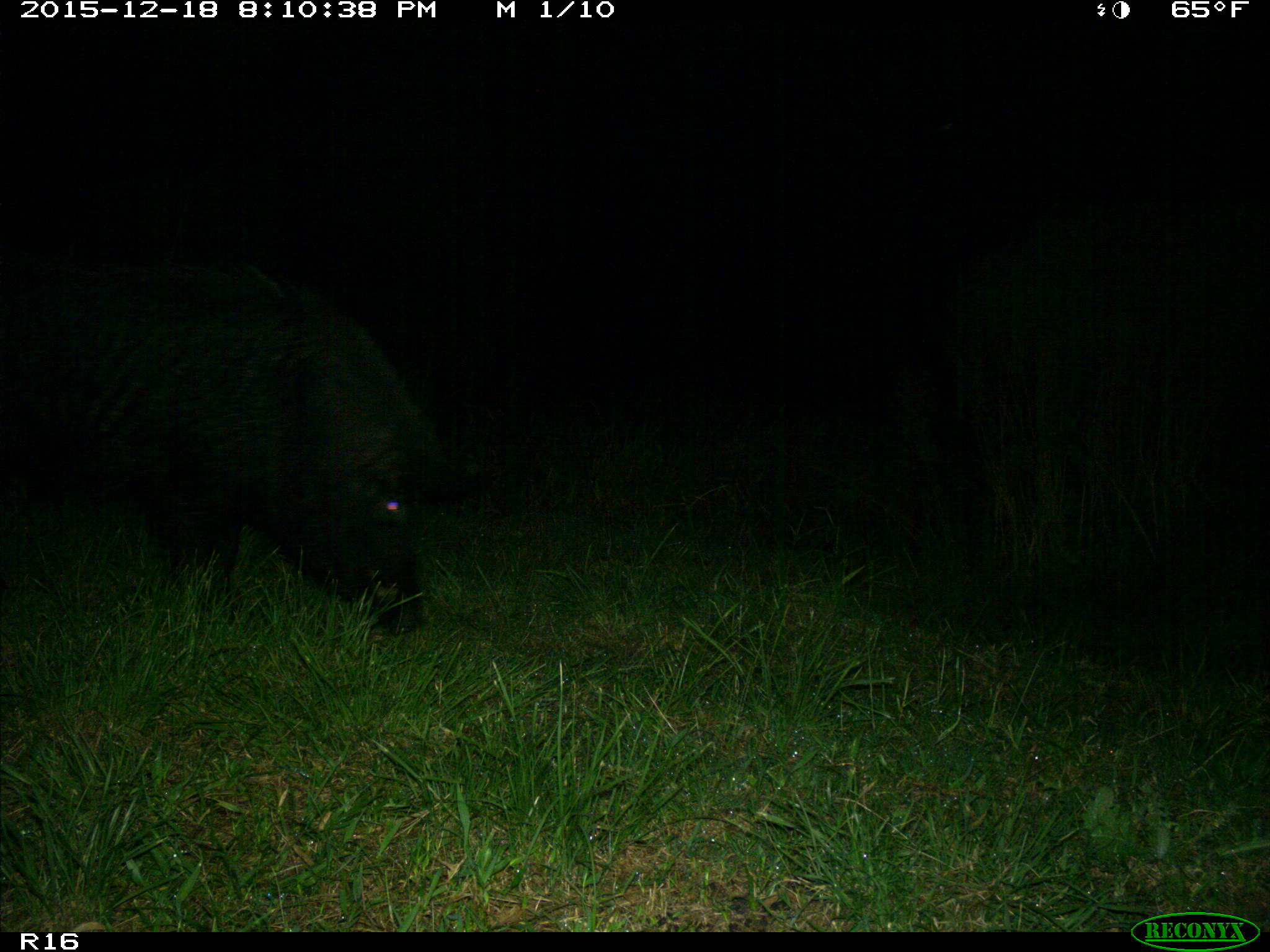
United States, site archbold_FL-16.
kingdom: Animalia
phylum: Chordata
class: Mammalia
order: Artiodactyla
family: Suidae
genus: Sus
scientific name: Sus scrofa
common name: wild boar